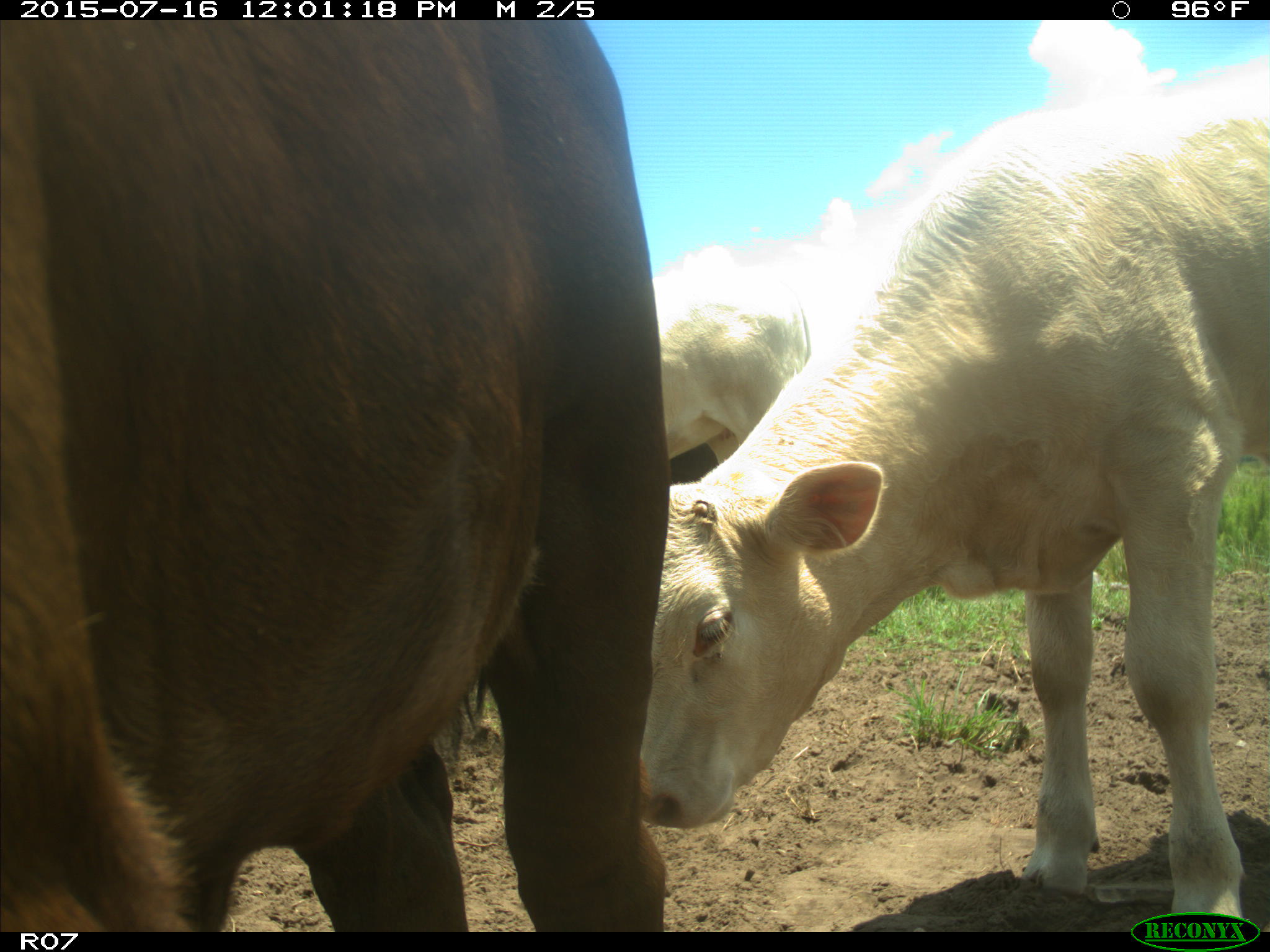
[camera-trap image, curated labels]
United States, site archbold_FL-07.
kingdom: Animalia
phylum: Chordata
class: Mammalia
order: Artiodactyla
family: Bovidae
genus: Bos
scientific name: Bos taurus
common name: domestic cow